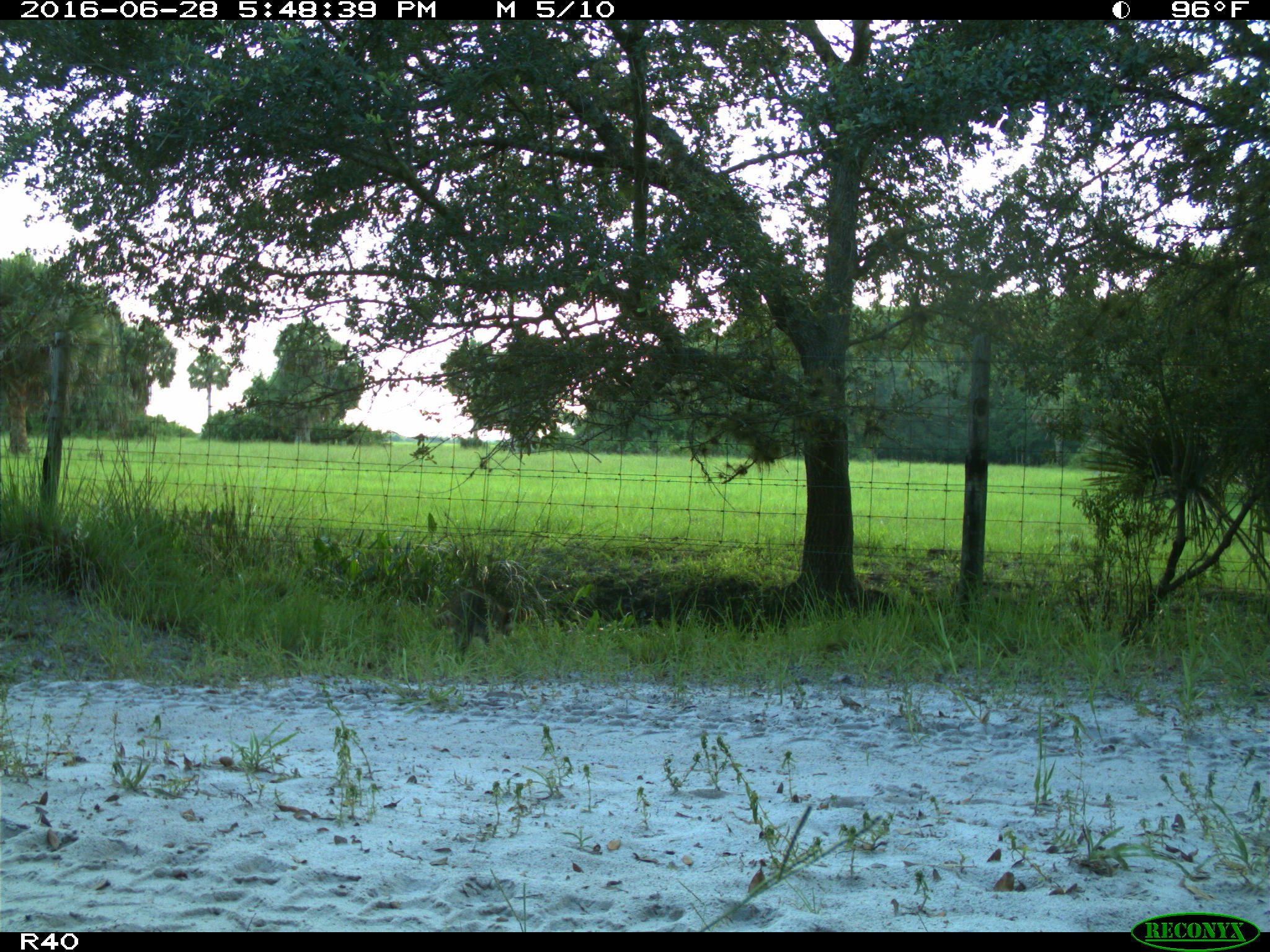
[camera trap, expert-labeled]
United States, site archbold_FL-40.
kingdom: Animalia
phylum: Chordata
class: Mammalia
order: Carnivora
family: Procyonidae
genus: Procyon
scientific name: Procyon lotor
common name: common raccoon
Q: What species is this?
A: Procyon lotor (common raccoon).